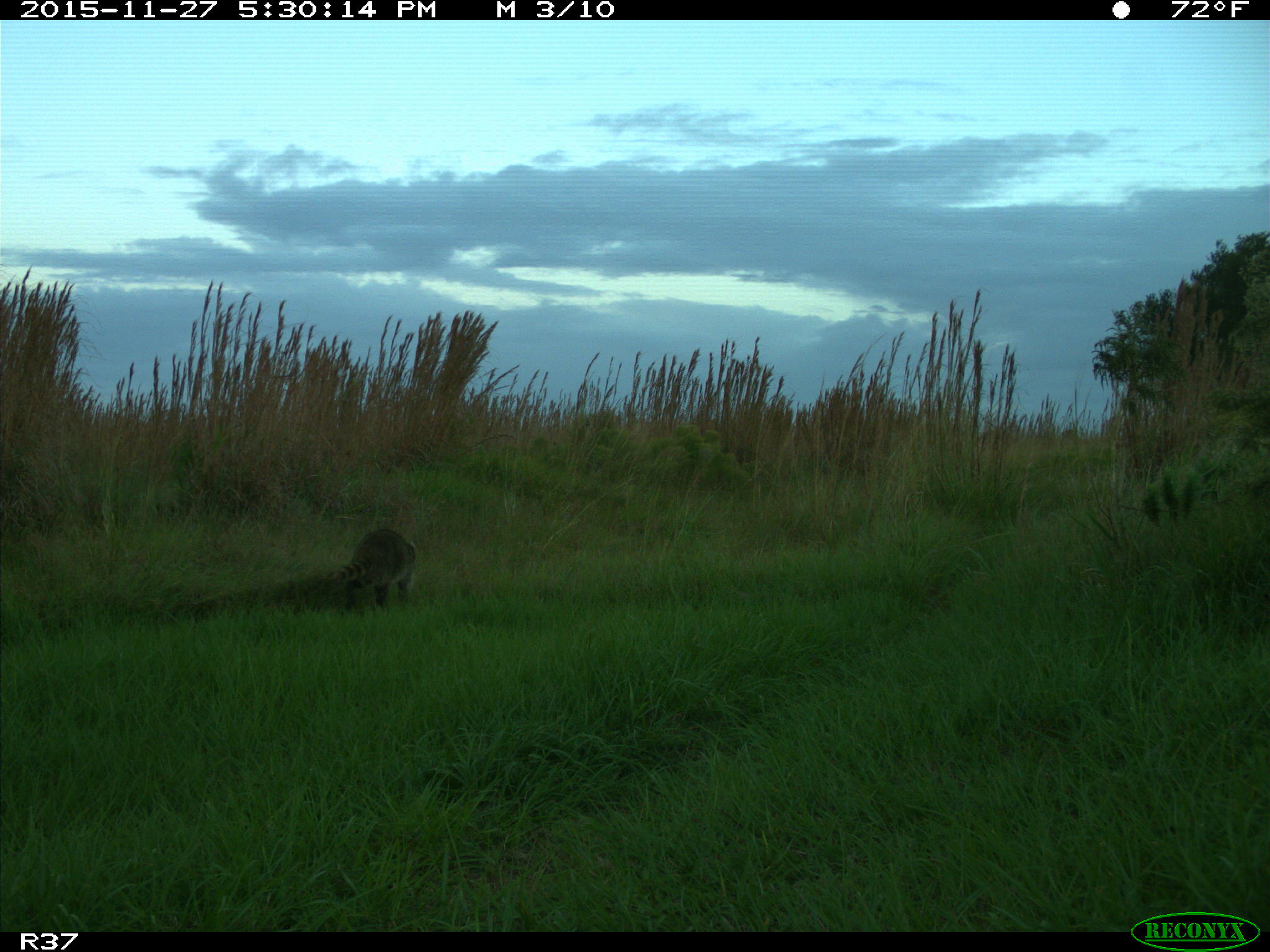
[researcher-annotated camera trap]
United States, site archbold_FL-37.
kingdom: Animalia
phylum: Chordata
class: Mammalia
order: Carnivora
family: Procyonidae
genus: Procyon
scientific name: Procyon lotor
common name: common raccoon